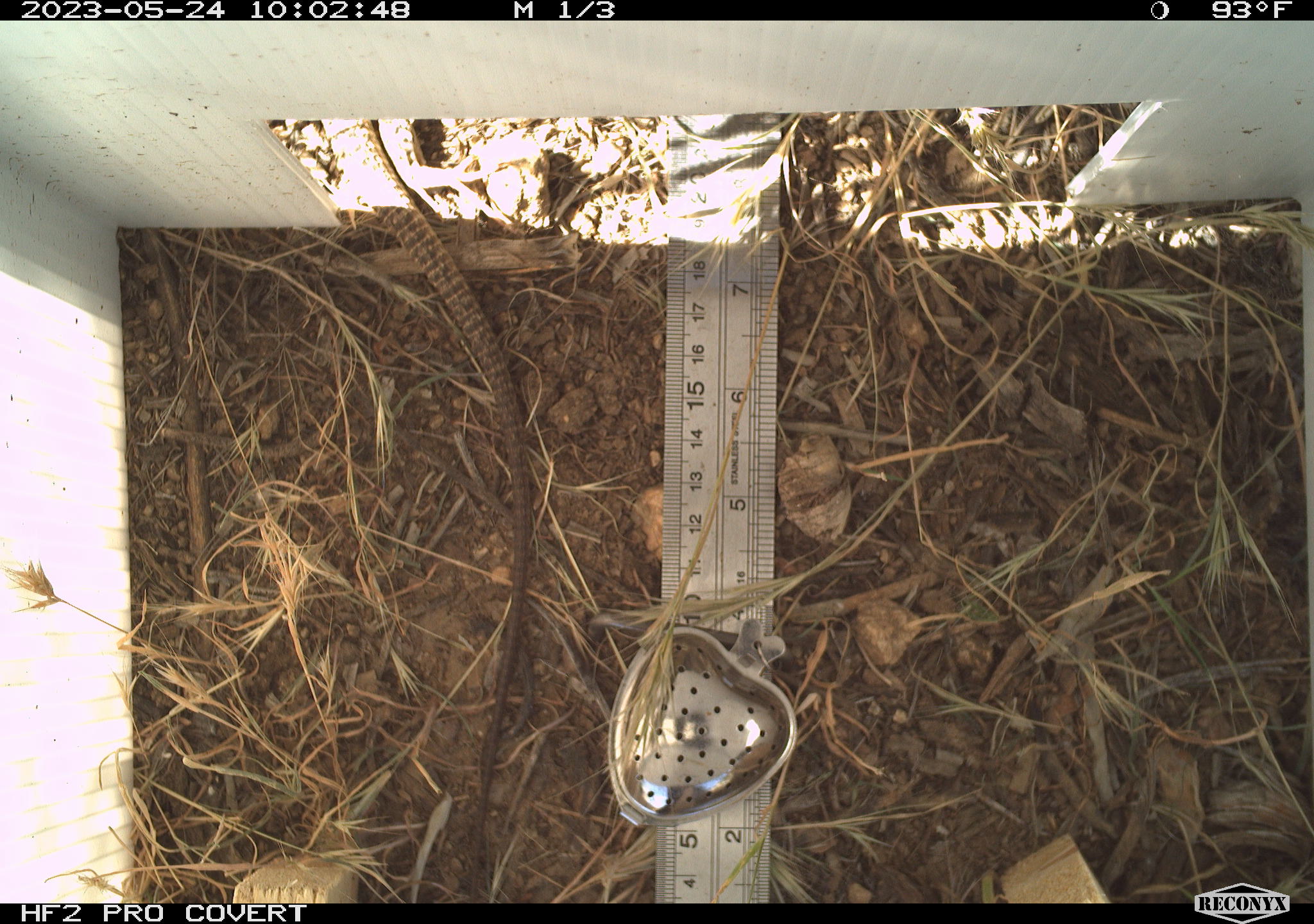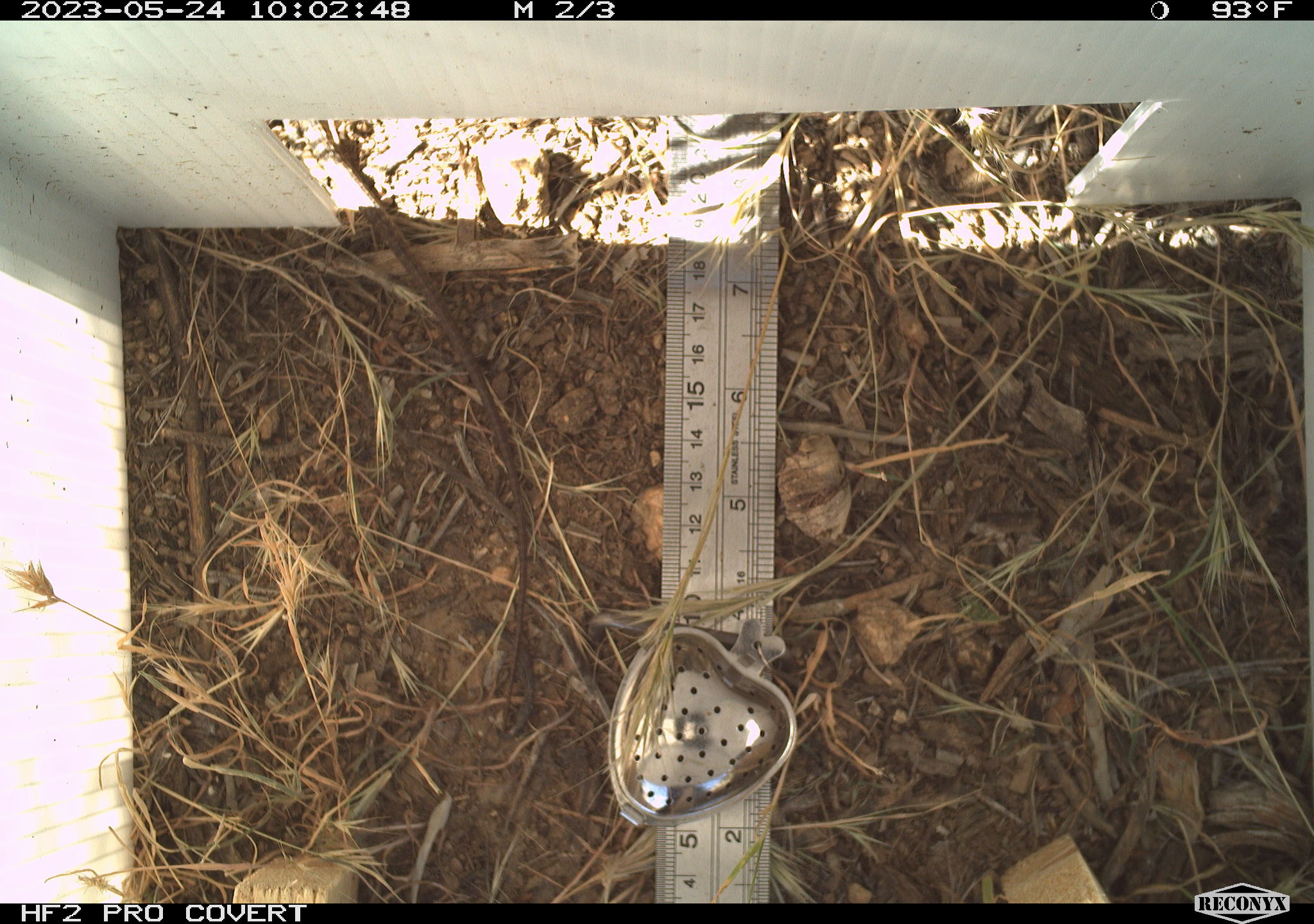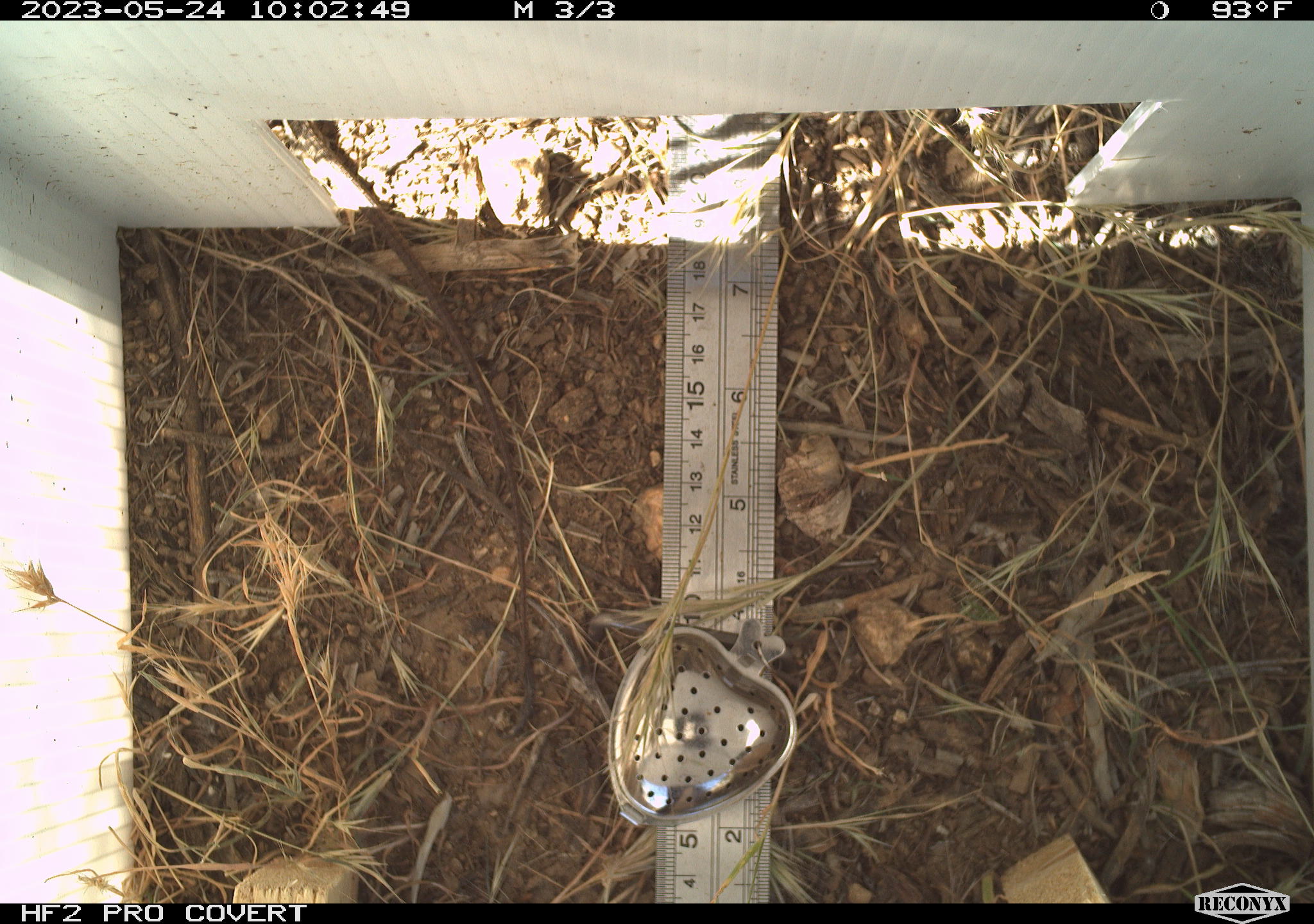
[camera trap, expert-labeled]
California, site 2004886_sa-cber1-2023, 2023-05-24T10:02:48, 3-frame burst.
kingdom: Animalia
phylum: Chordata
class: Reptilia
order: Squamata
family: Teiidae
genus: Aspidoscelis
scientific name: Aspidoscelis tigris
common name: western whiptail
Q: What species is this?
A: Western whiptail (Aspidoscelis tigris).